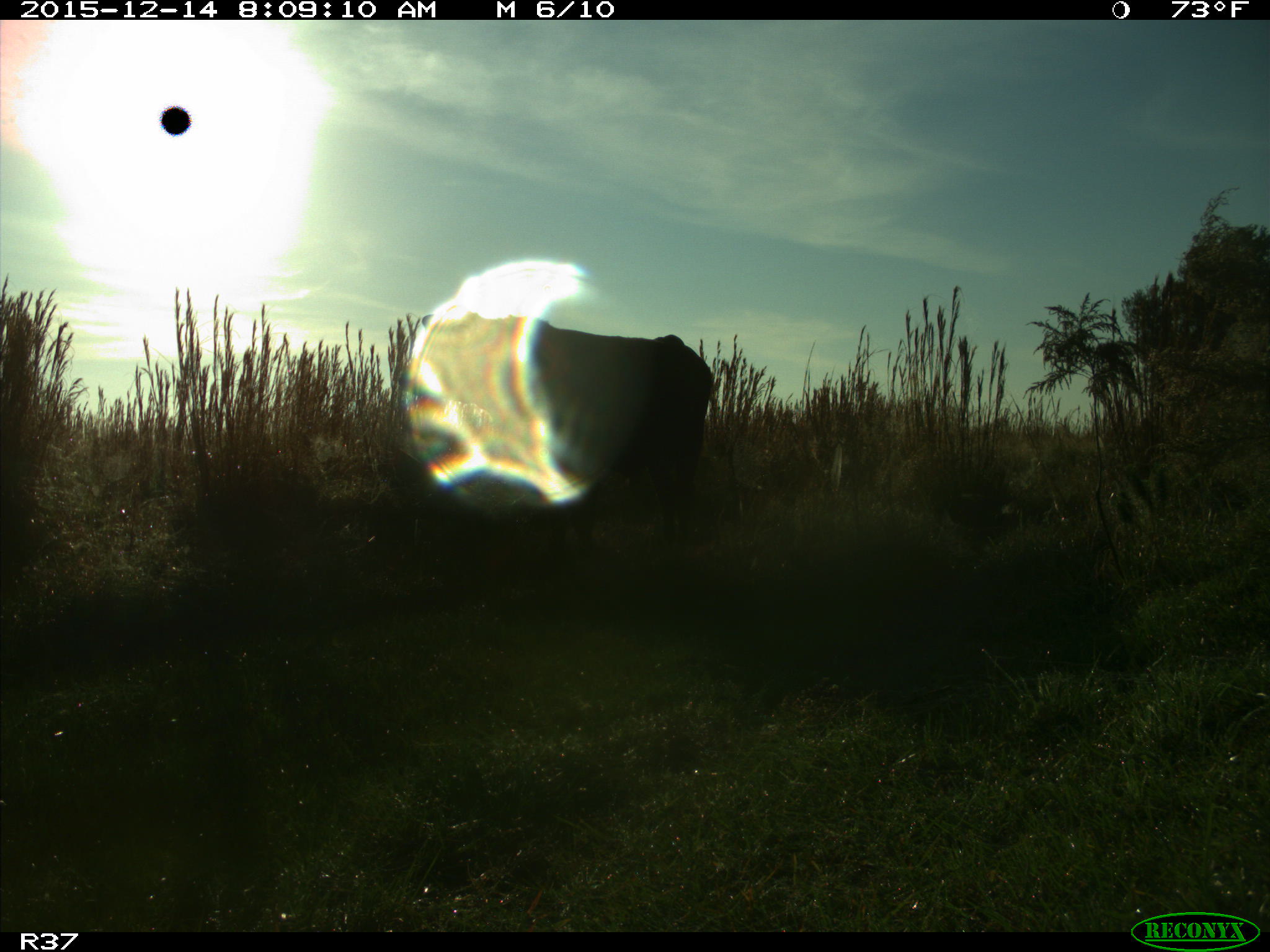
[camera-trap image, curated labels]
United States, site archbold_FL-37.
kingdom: Animalia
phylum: Chordata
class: Mammalia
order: Artiodactyla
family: Bovidae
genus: Bos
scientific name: Bos taurus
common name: domestic cow